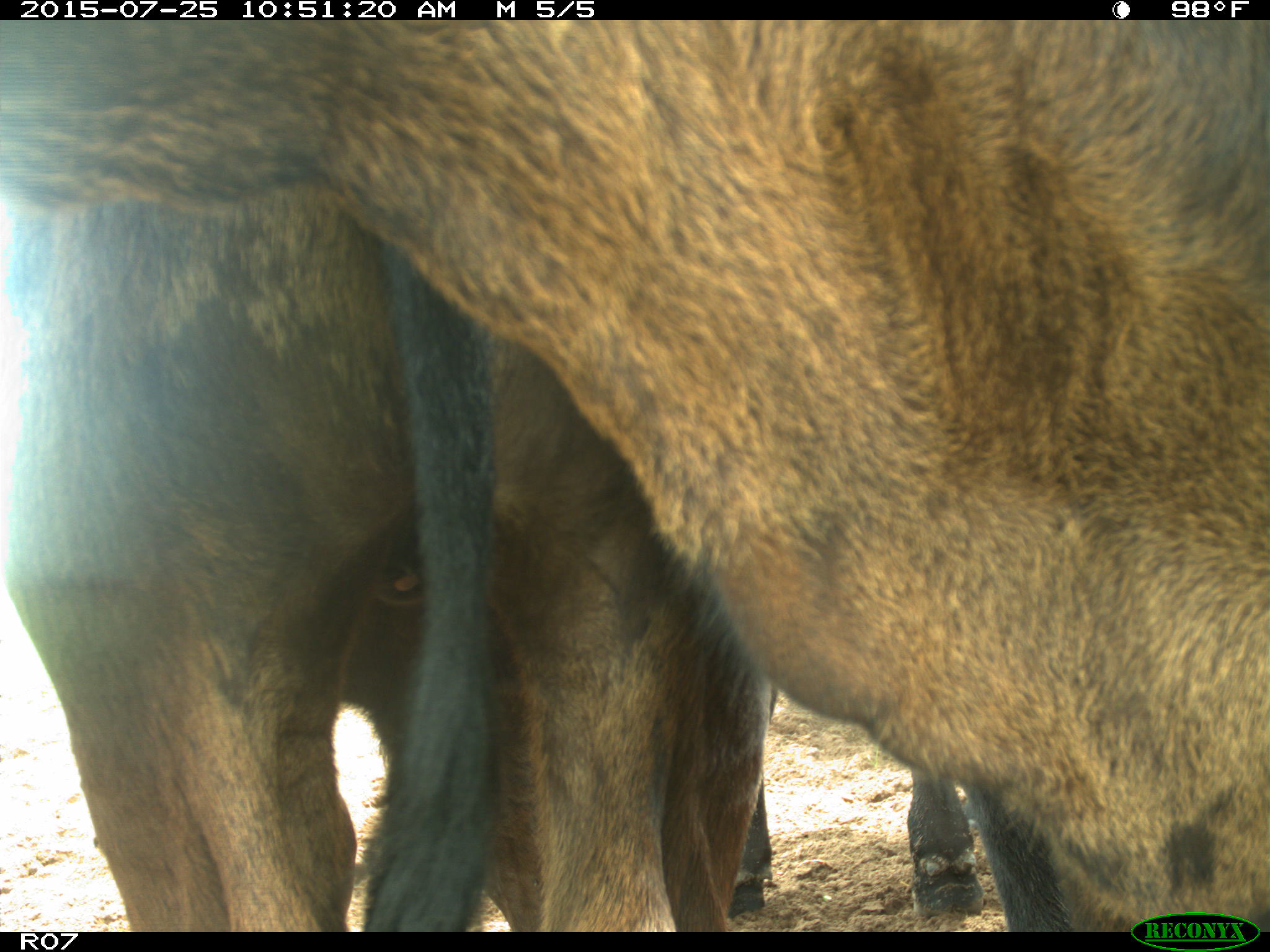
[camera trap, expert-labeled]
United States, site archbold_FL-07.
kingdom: Animalia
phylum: Chordata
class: Mammalia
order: Artiodactyla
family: Bovidae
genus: Bos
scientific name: Bos taurus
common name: domestic cow